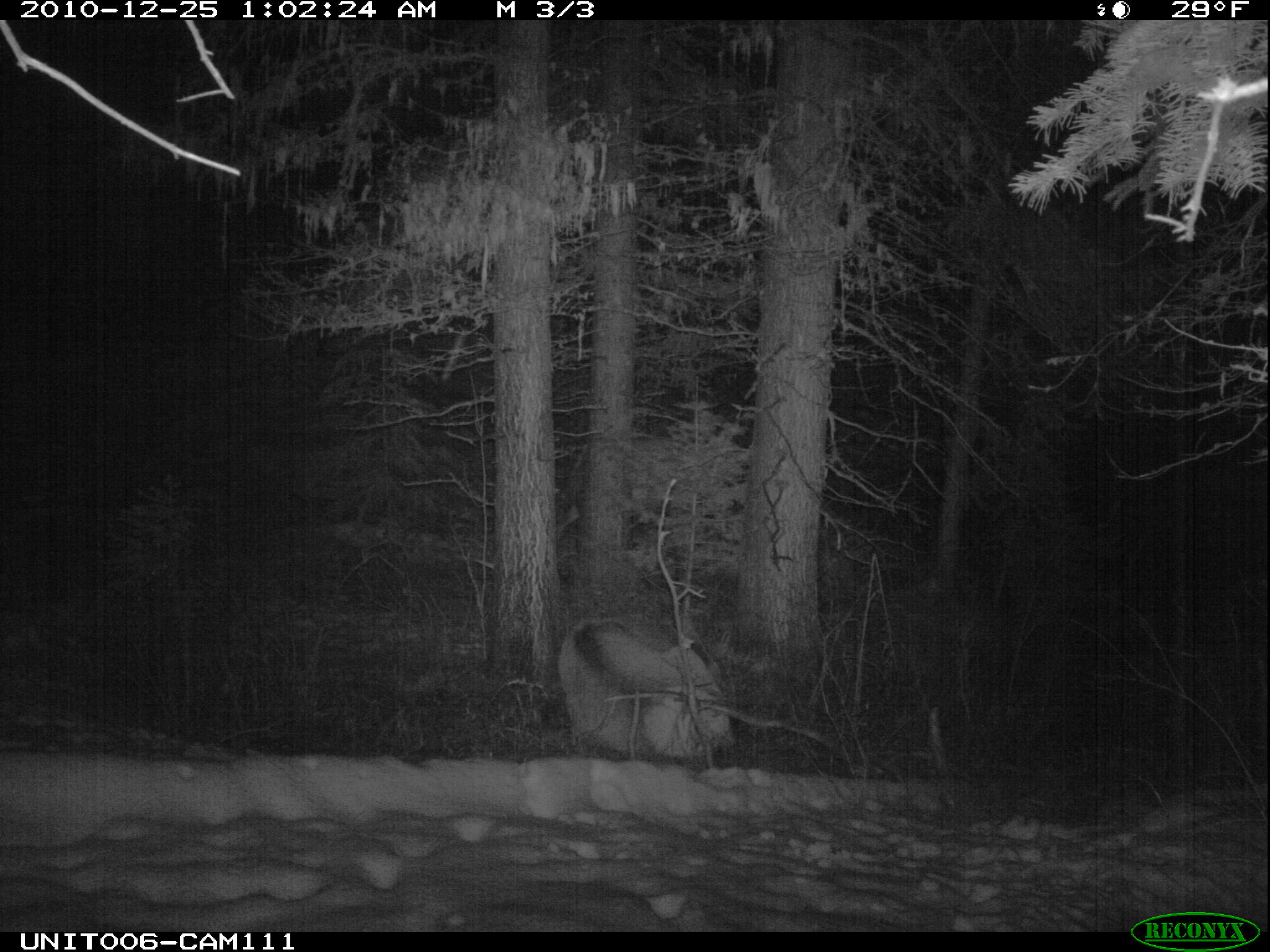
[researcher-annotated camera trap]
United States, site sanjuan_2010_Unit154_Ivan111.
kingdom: Animalia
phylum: Chordata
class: Mammalia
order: Artiodactyla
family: Cervidae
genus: Cervus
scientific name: Cervus elaphus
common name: red deer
Cervus elaphus (red deer).